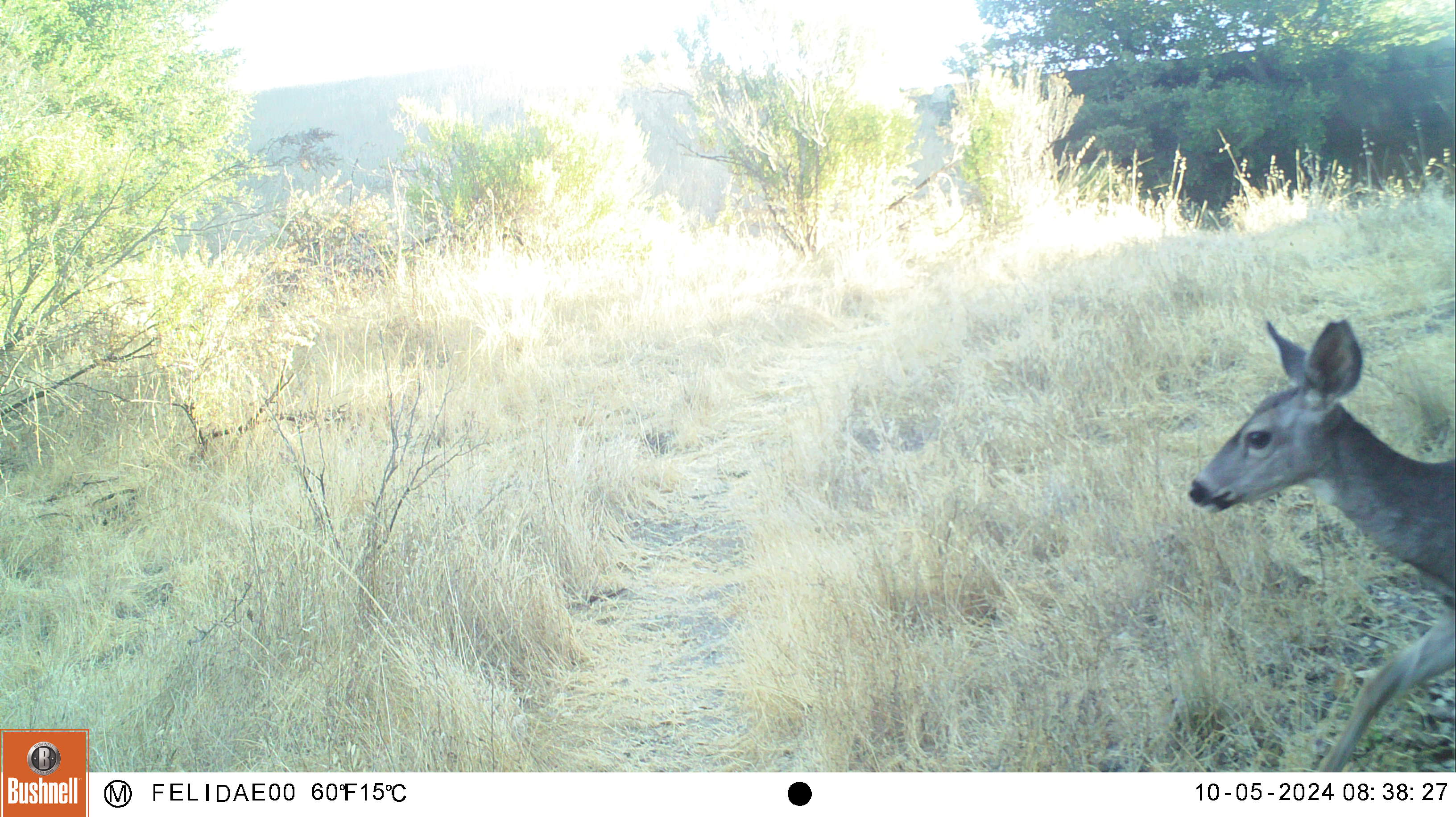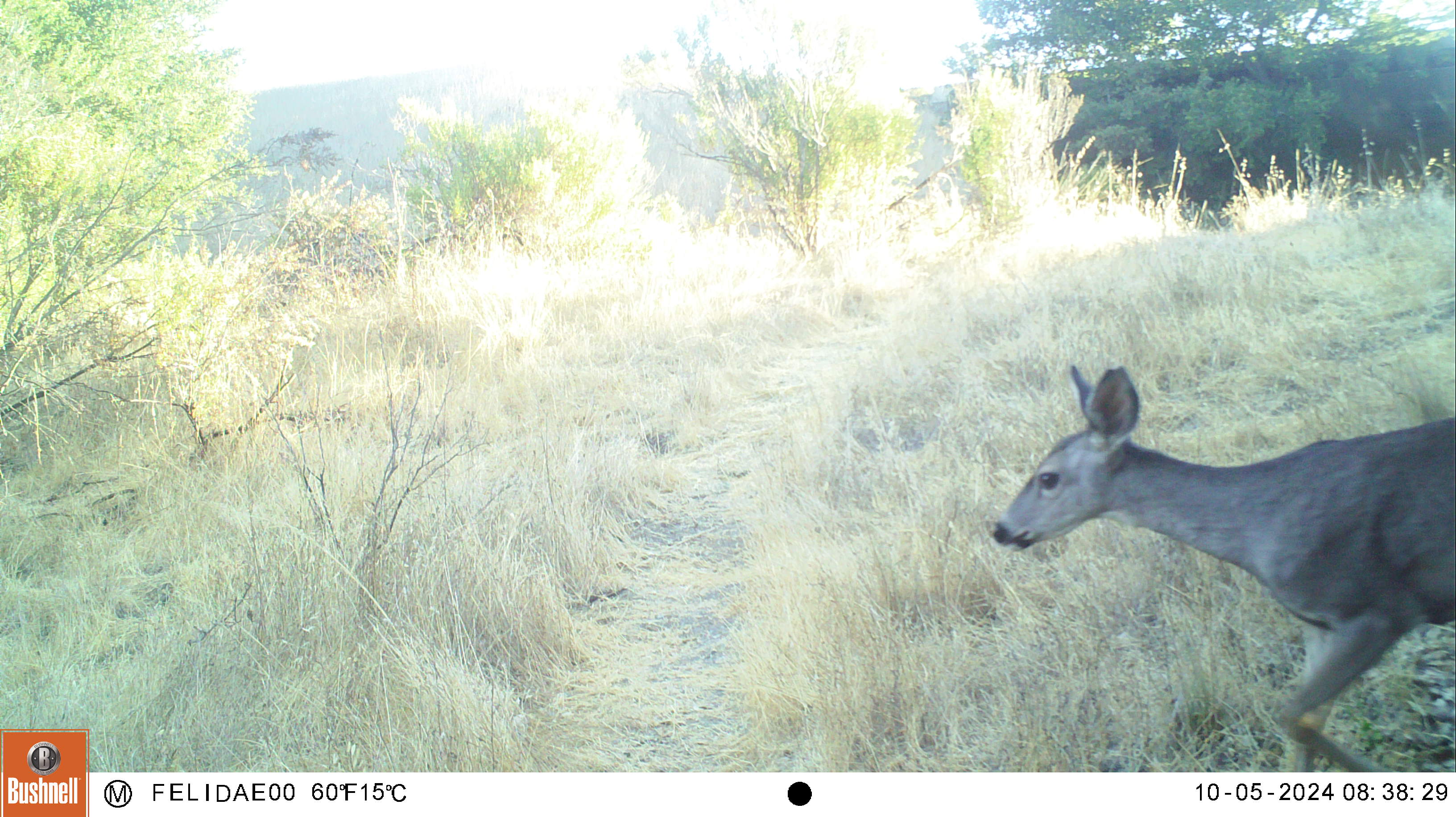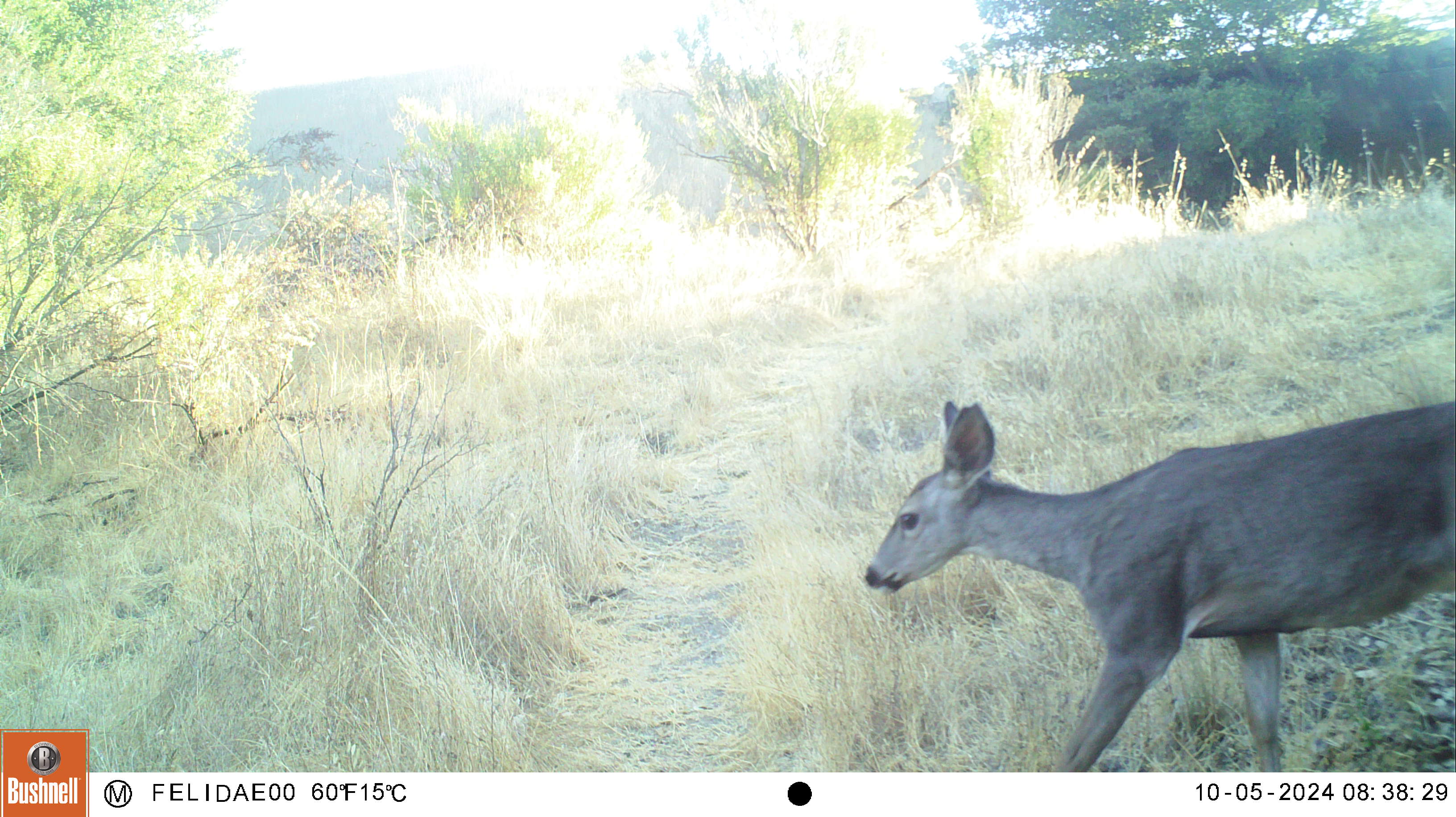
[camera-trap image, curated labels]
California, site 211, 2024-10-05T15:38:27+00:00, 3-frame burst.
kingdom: Animalia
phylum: Chordata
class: Mammalia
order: Artiodactyla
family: Cervidae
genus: Odocoileus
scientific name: Odocoileus hemionus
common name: mule deer